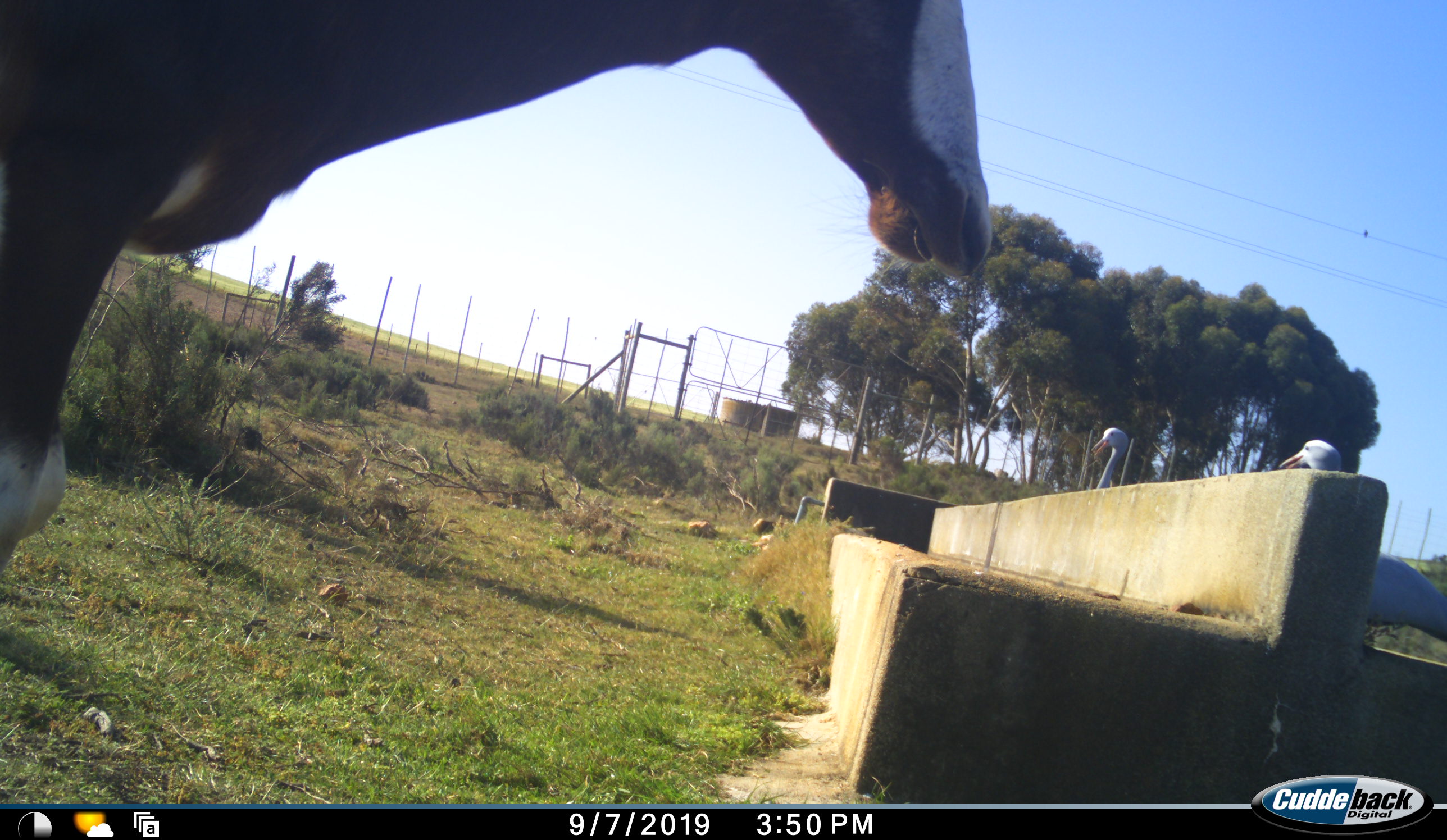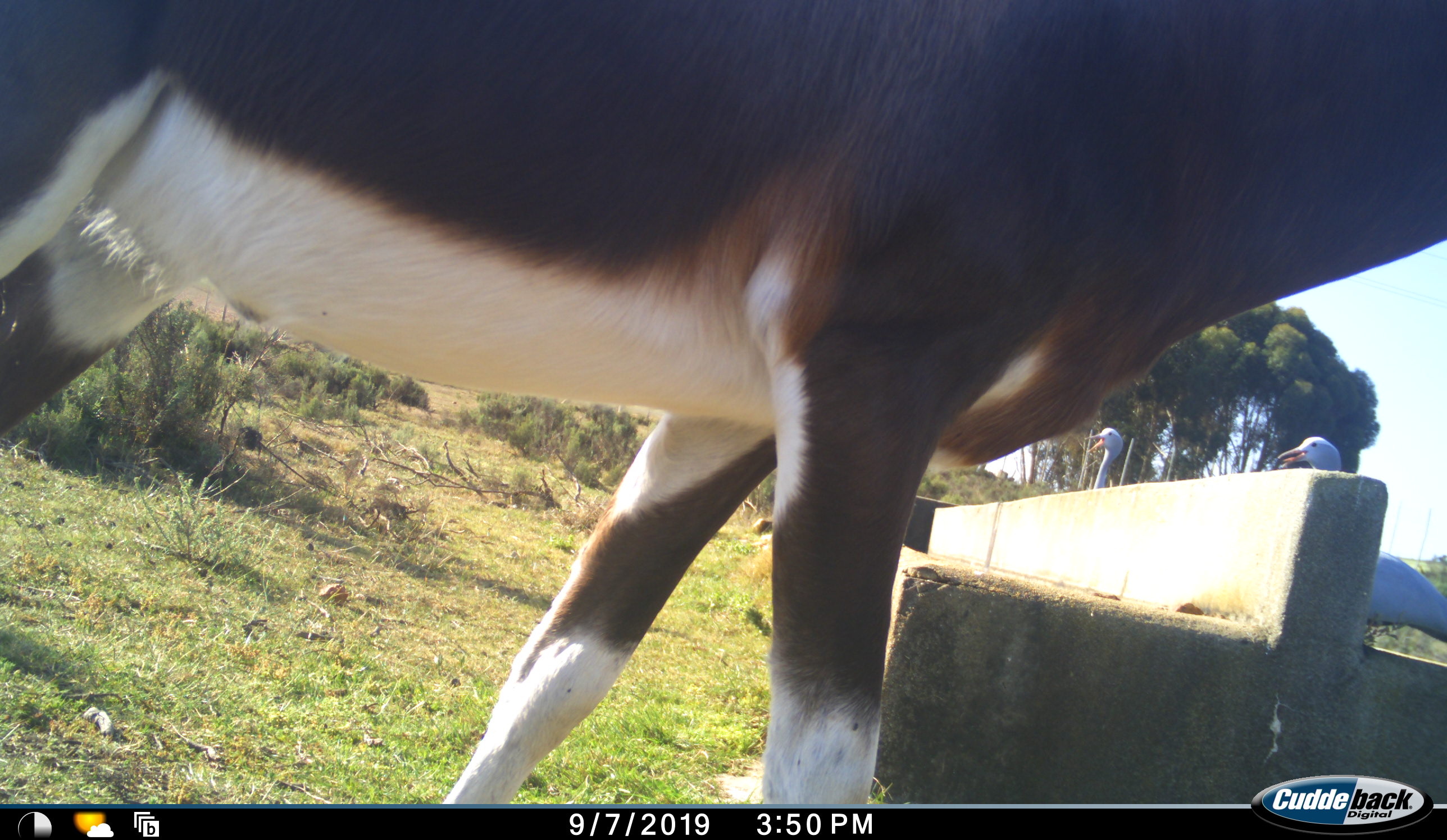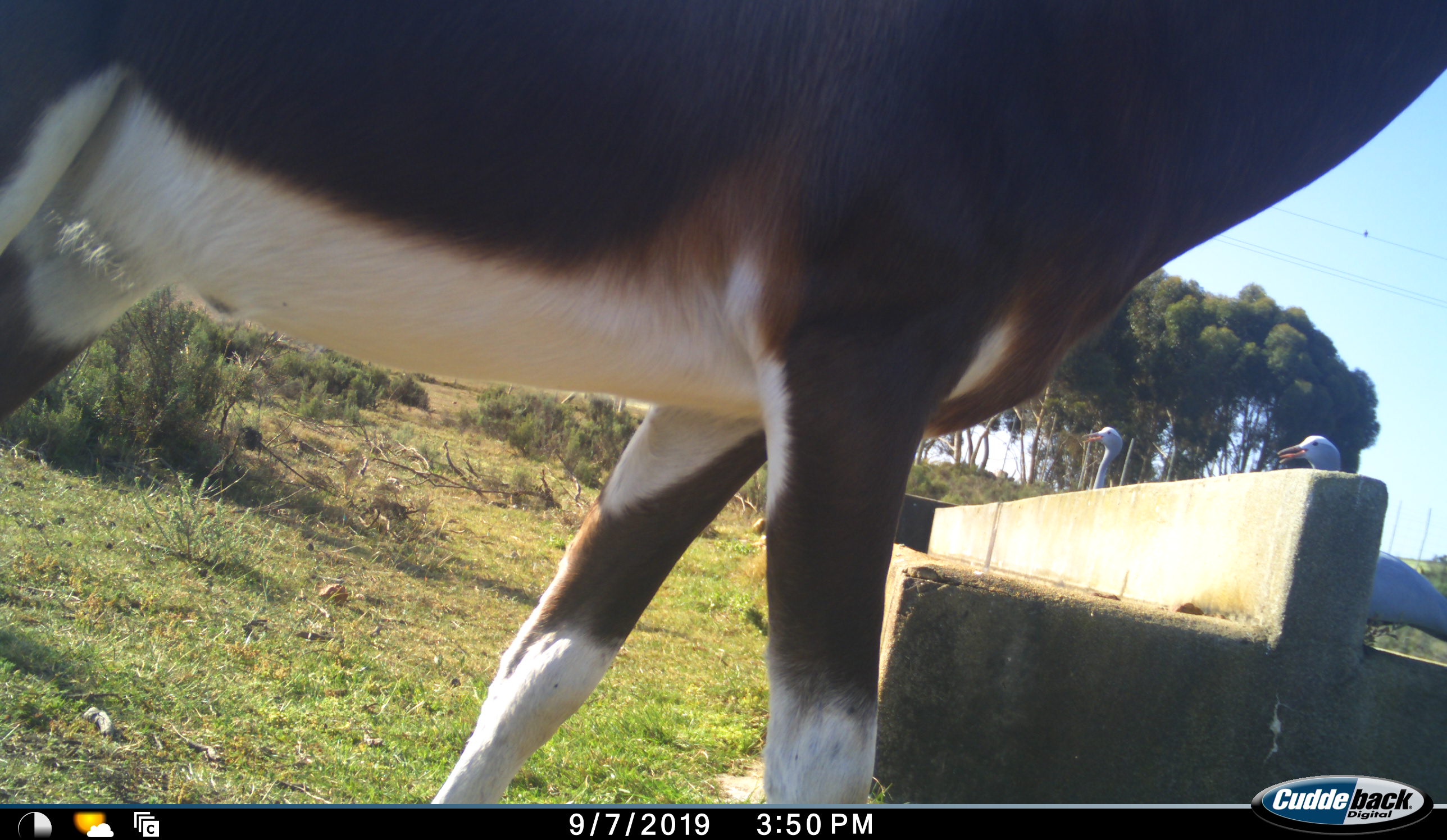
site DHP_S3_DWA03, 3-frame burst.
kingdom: Animalia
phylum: Chordata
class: Mammalia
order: Artiodactyla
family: Bovidae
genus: Damaliscus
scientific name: Damaliscus pygargus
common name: bontebok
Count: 1.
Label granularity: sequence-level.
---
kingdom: Animalia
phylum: Chordata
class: Aves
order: Gruiformes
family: Gruidae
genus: Anthropoides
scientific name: Anthropoides paradiseus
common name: blue crane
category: craneblue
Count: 2.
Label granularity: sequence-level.